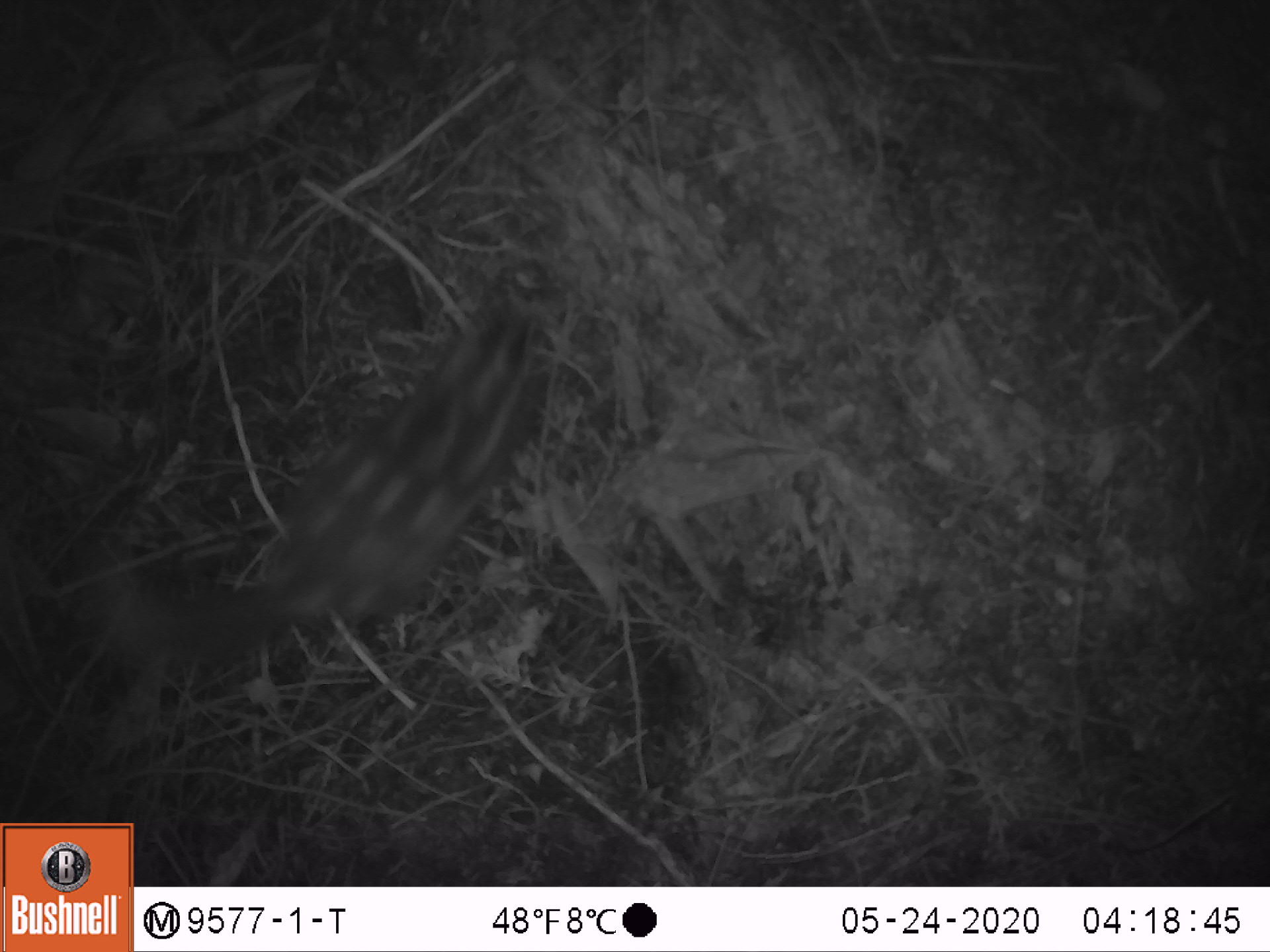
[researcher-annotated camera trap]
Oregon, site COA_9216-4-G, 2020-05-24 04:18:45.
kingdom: Animalia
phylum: Chordata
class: Mammalia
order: Carnivora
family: Mephitidae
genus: Spilogale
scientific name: Spilogale gracilis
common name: western spotted skunk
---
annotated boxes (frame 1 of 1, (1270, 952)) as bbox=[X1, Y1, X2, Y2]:
western spotted skunk: bbox=[84, 247, 569, 686]